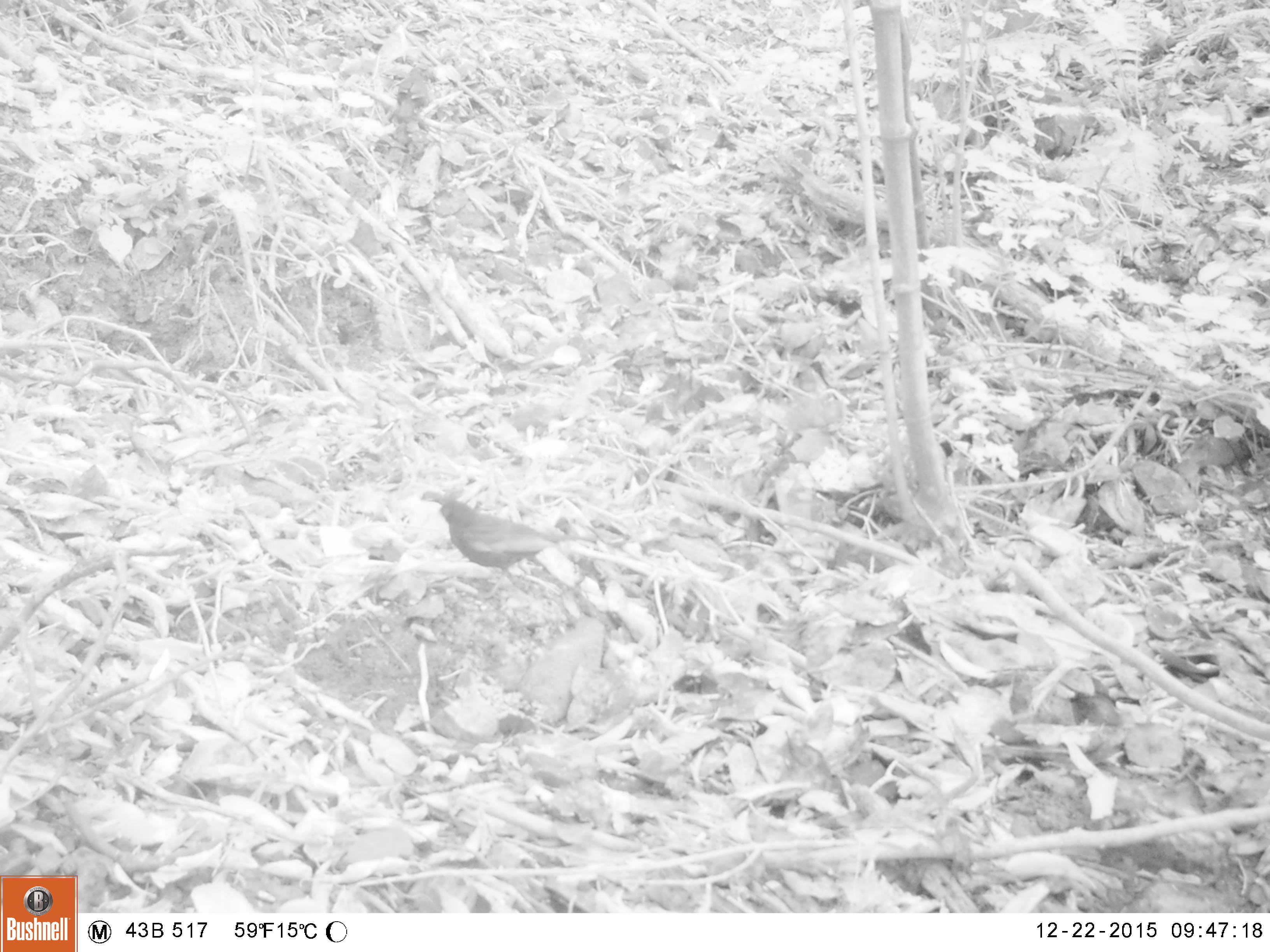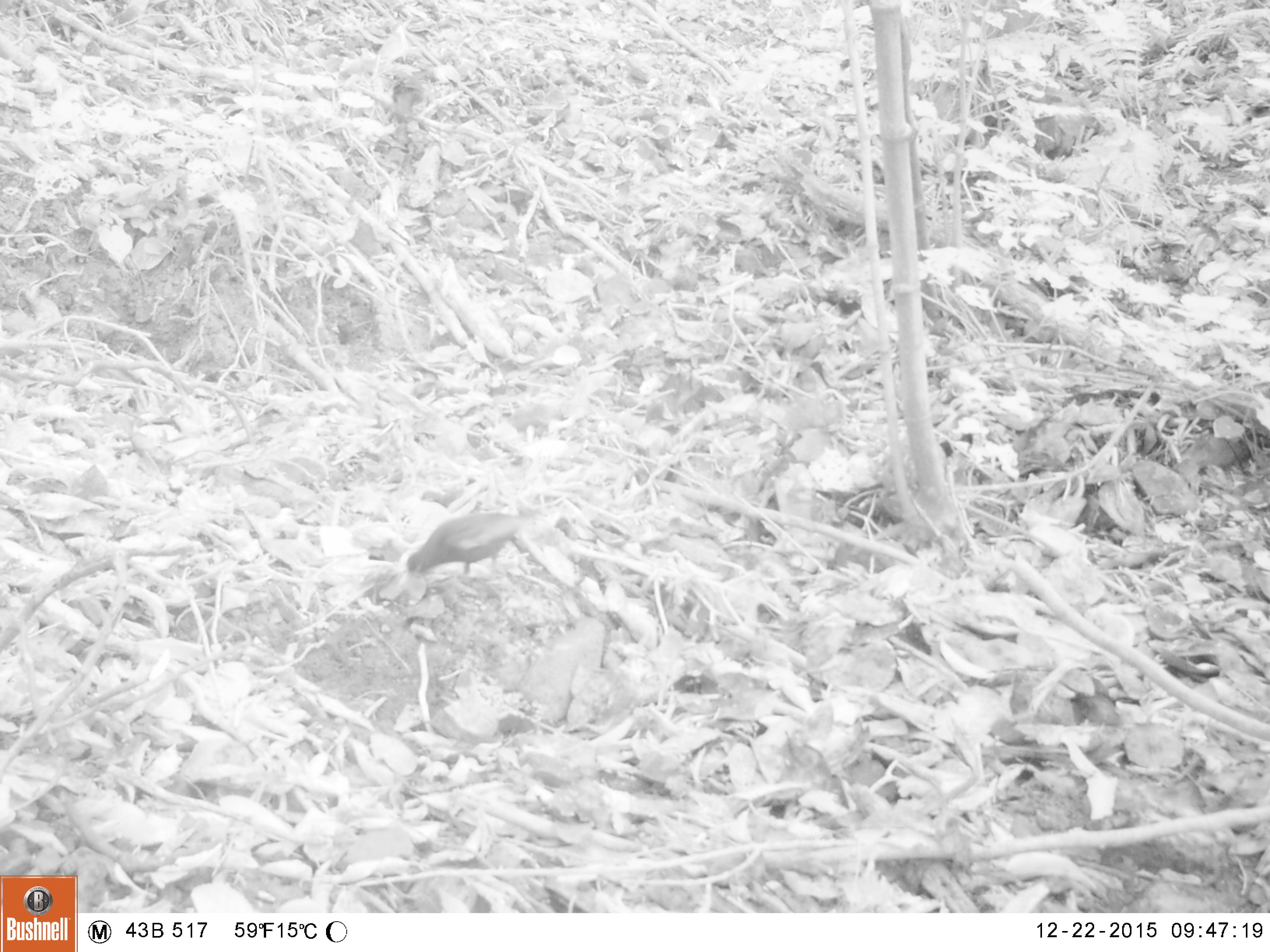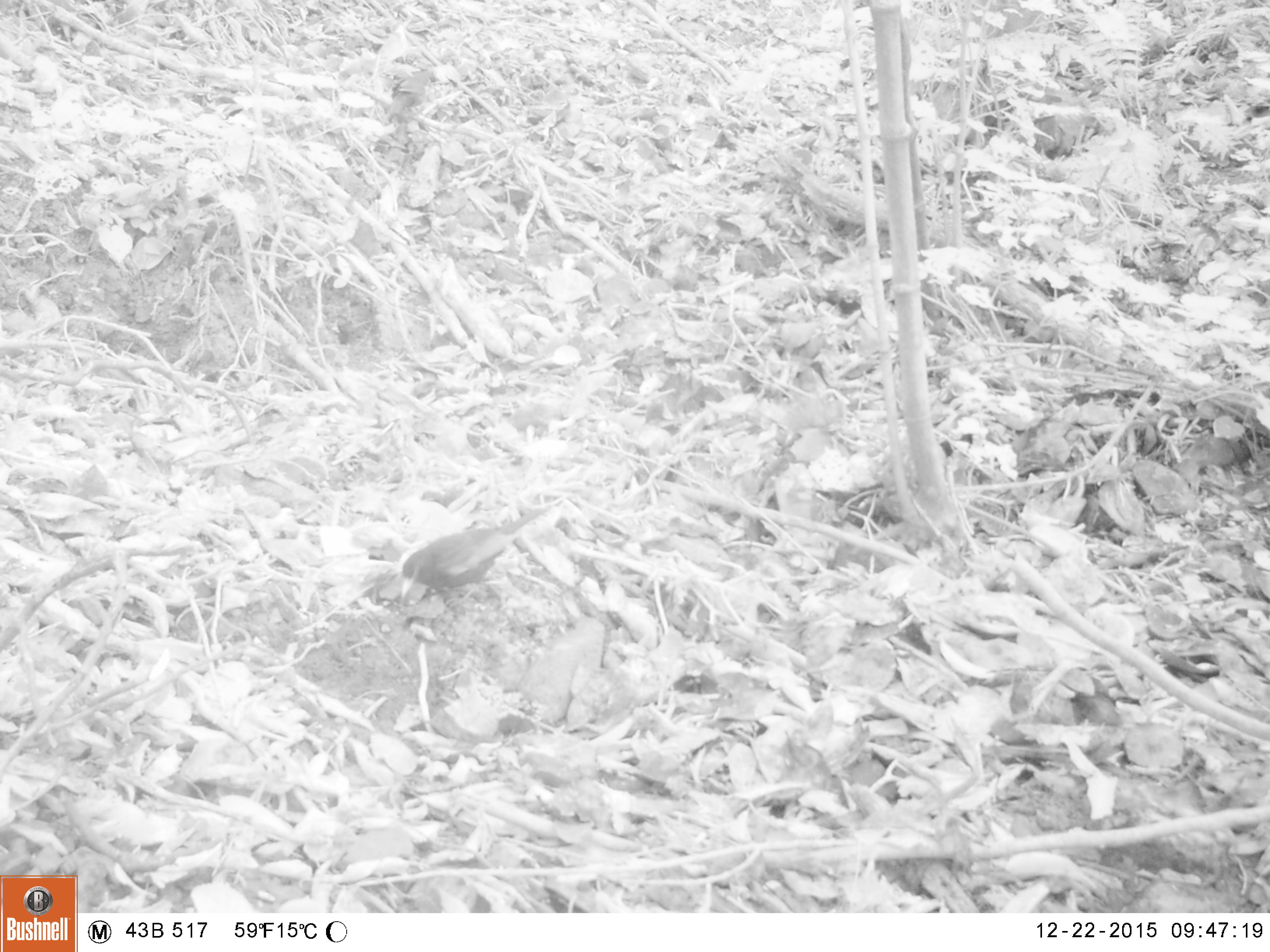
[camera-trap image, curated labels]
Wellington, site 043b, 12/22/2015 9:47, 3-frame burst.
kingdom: Animalia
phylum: Chordata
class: Aves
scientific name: Aves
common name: bird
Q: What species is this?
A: Bird (Aves).